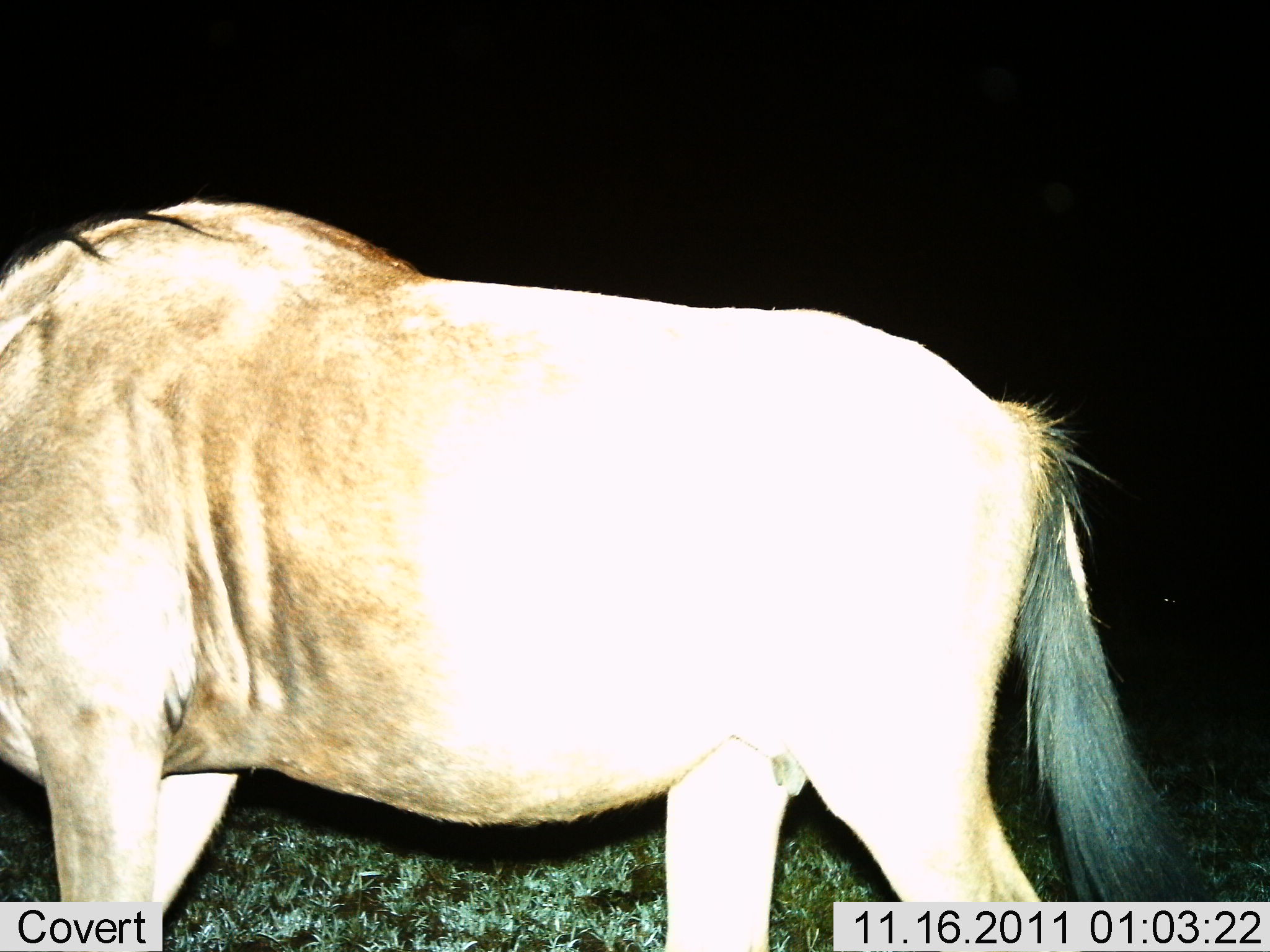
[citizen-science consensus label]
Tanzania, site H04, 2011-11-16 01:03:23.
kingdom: Animalia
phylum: Chordata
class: Mammalia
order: Artiodactyla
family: Bovidae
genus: Connochaetes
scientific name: Connochaetes taurinus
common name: blue wildebeest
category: wildebeest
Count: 1.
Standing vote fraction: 70%.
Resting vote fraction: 0%.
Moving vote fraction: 30%.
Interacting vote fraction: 0%.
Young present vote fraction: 0%.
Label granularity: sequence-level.